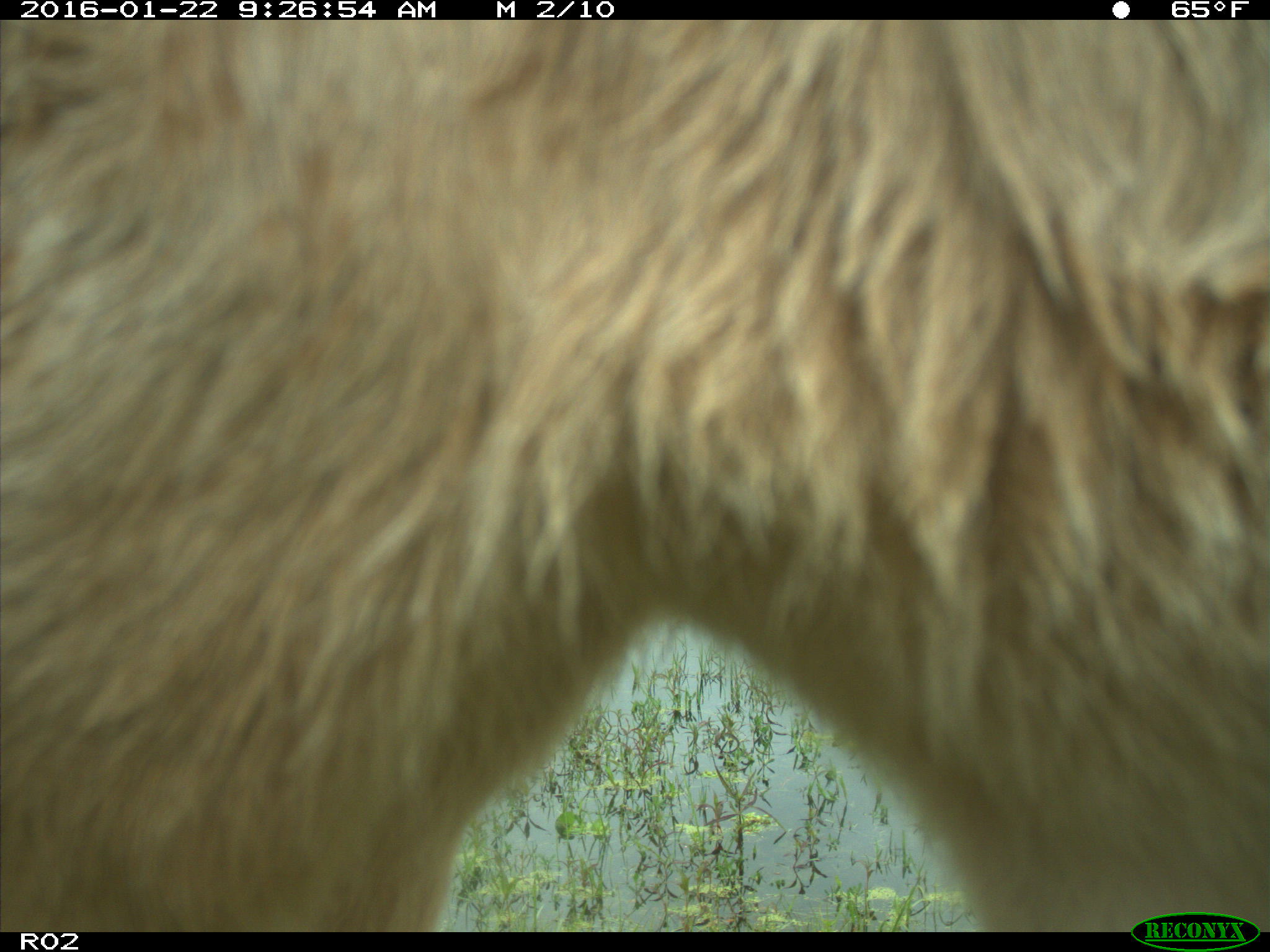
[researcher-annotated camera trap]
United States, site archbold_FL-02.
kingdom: Animalia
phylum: Chordata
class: Mammalia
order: Artiodactyla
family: Bovidae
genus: Bos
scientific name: Bos taurus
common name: domestic cow